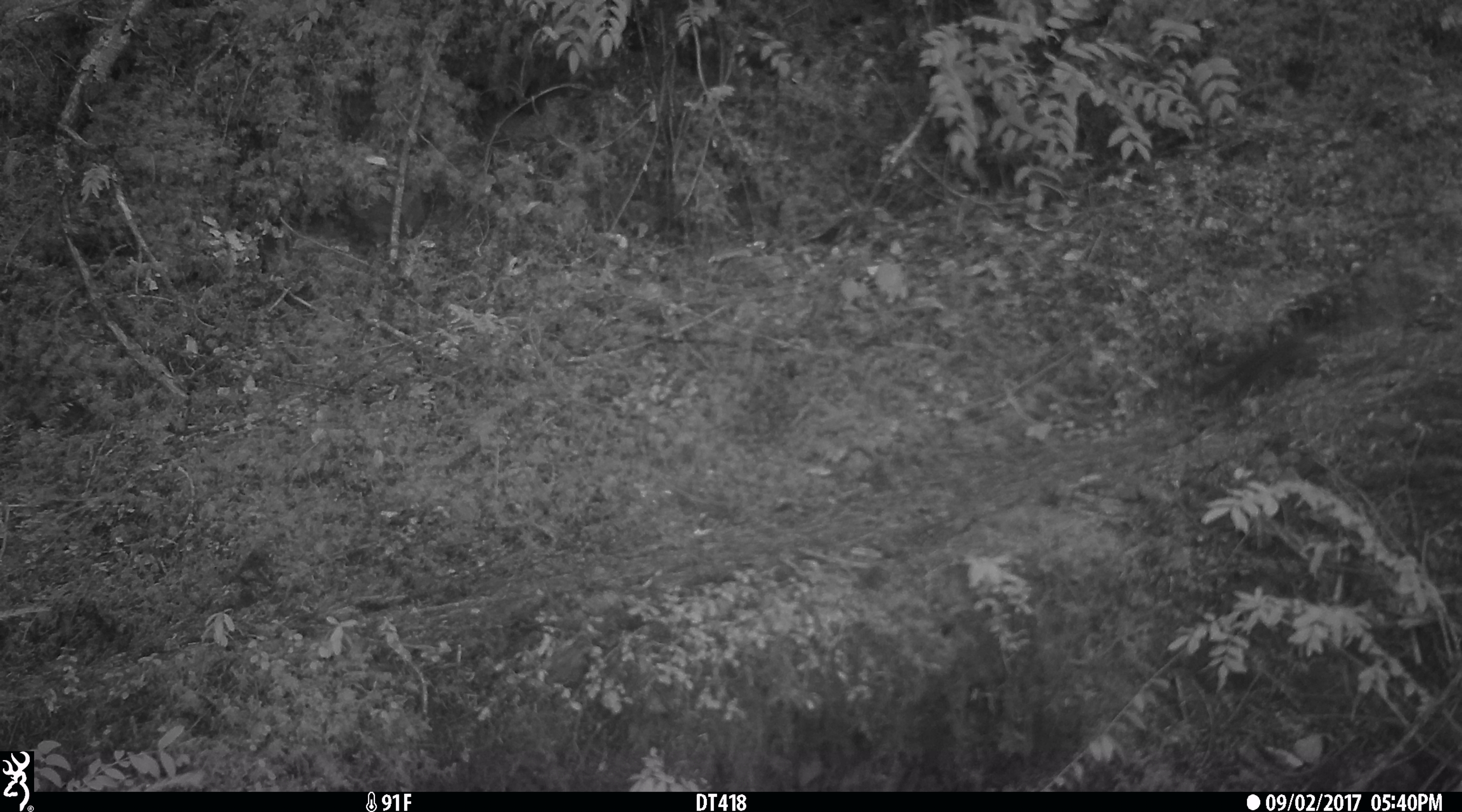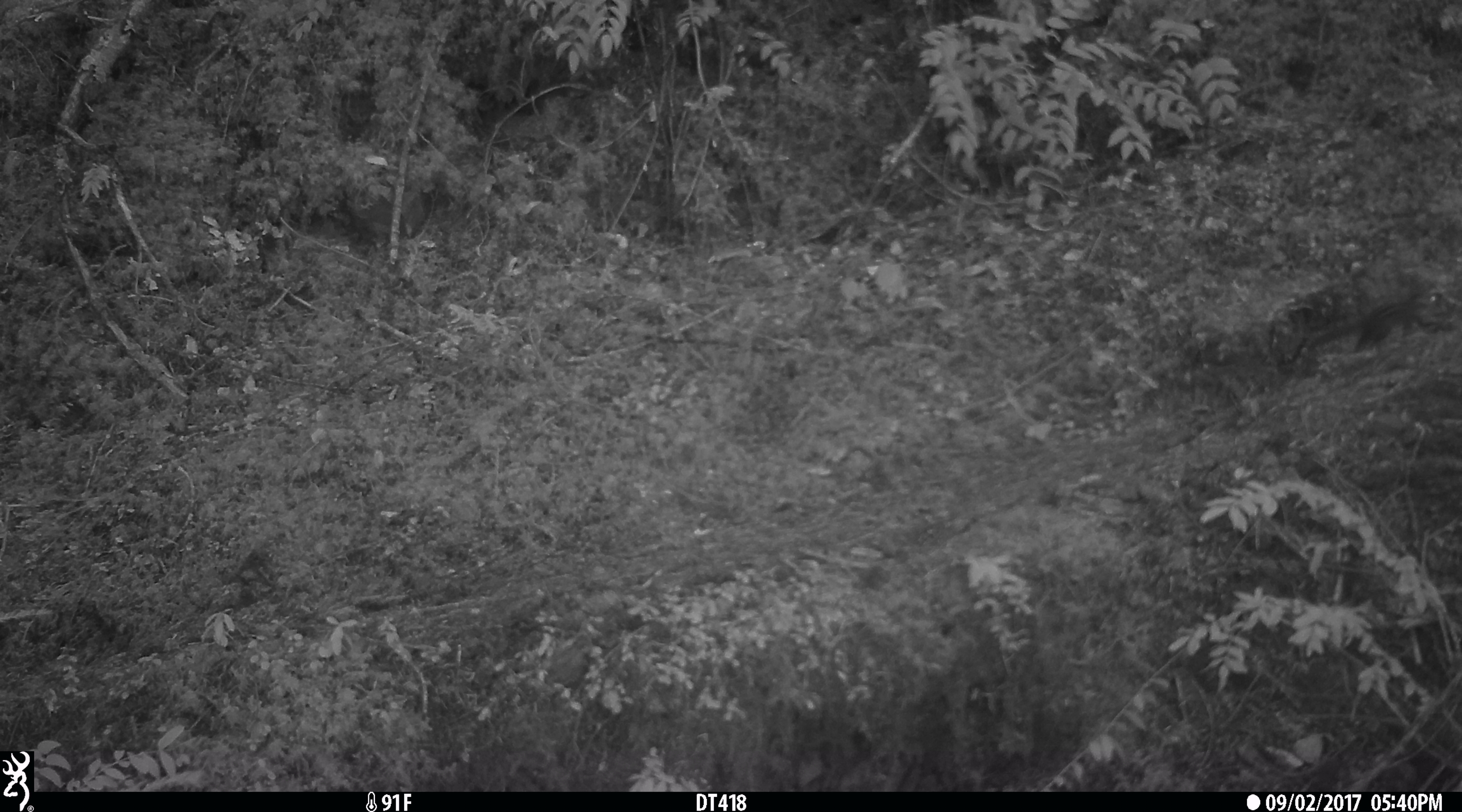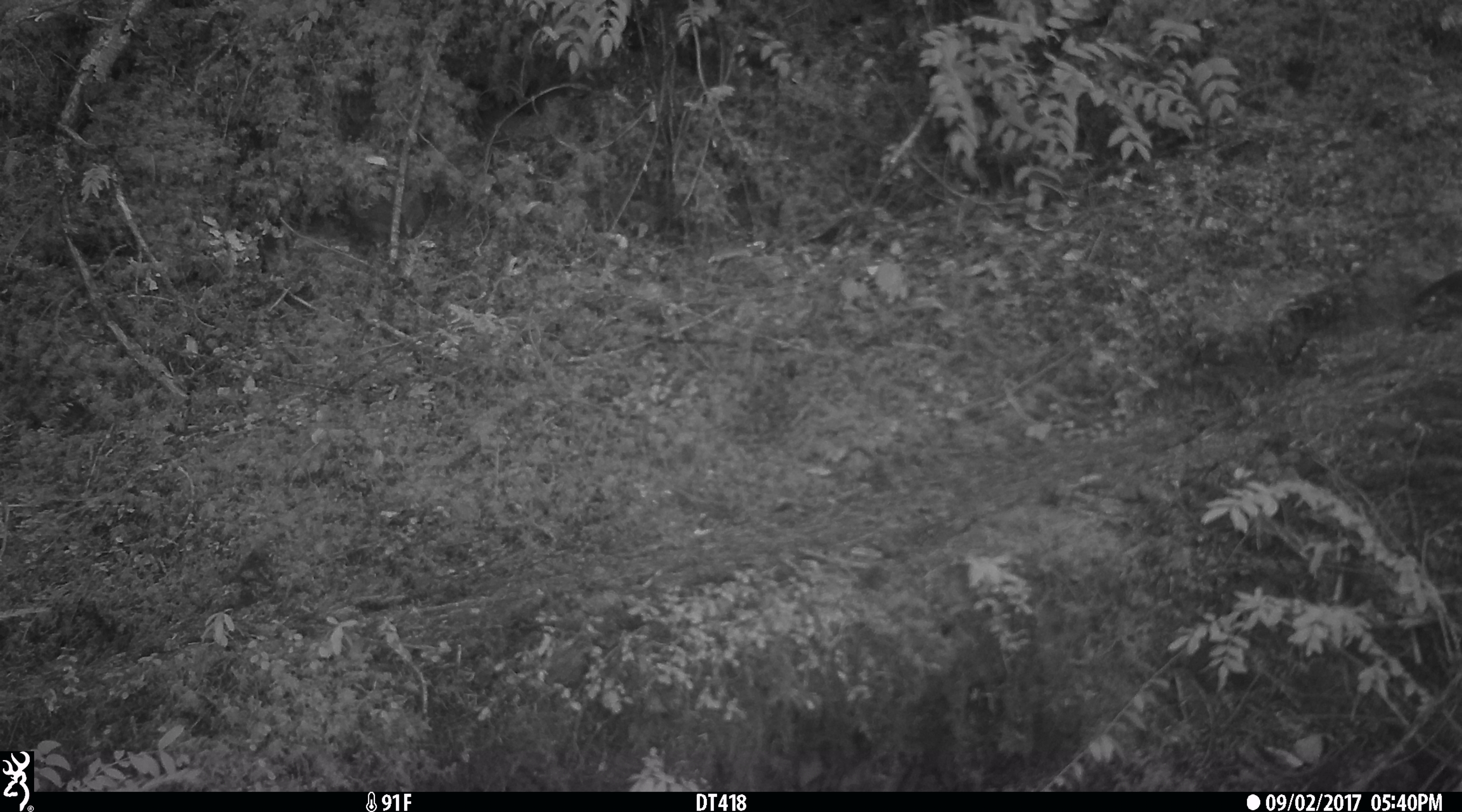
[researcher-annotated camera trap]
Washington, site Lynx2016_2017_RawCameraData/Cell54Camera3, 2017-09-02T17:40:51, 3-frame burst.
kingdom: Animalia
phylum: Chordata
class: Mammalia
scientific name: Mammalia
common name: small mammal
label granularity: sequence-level